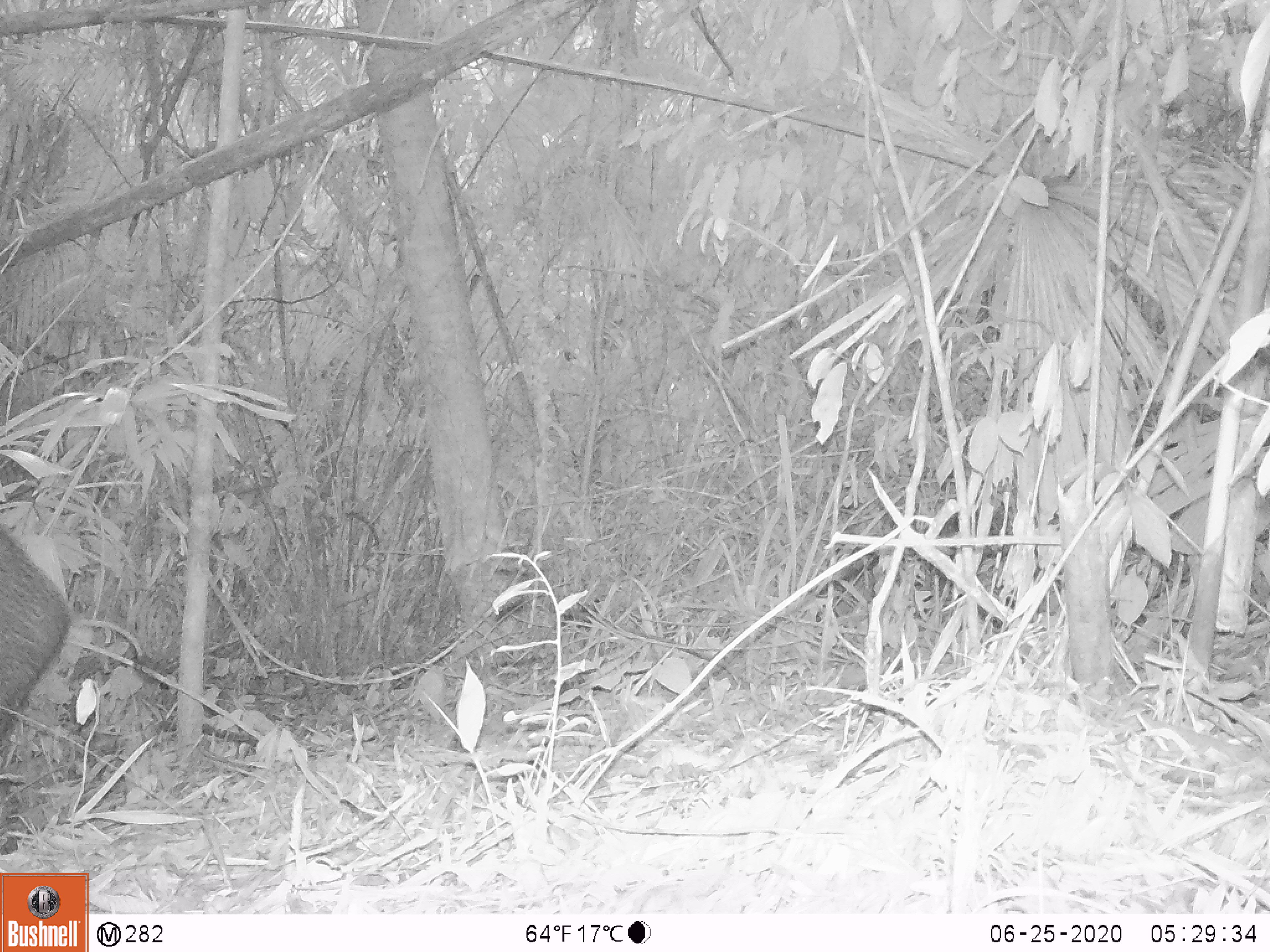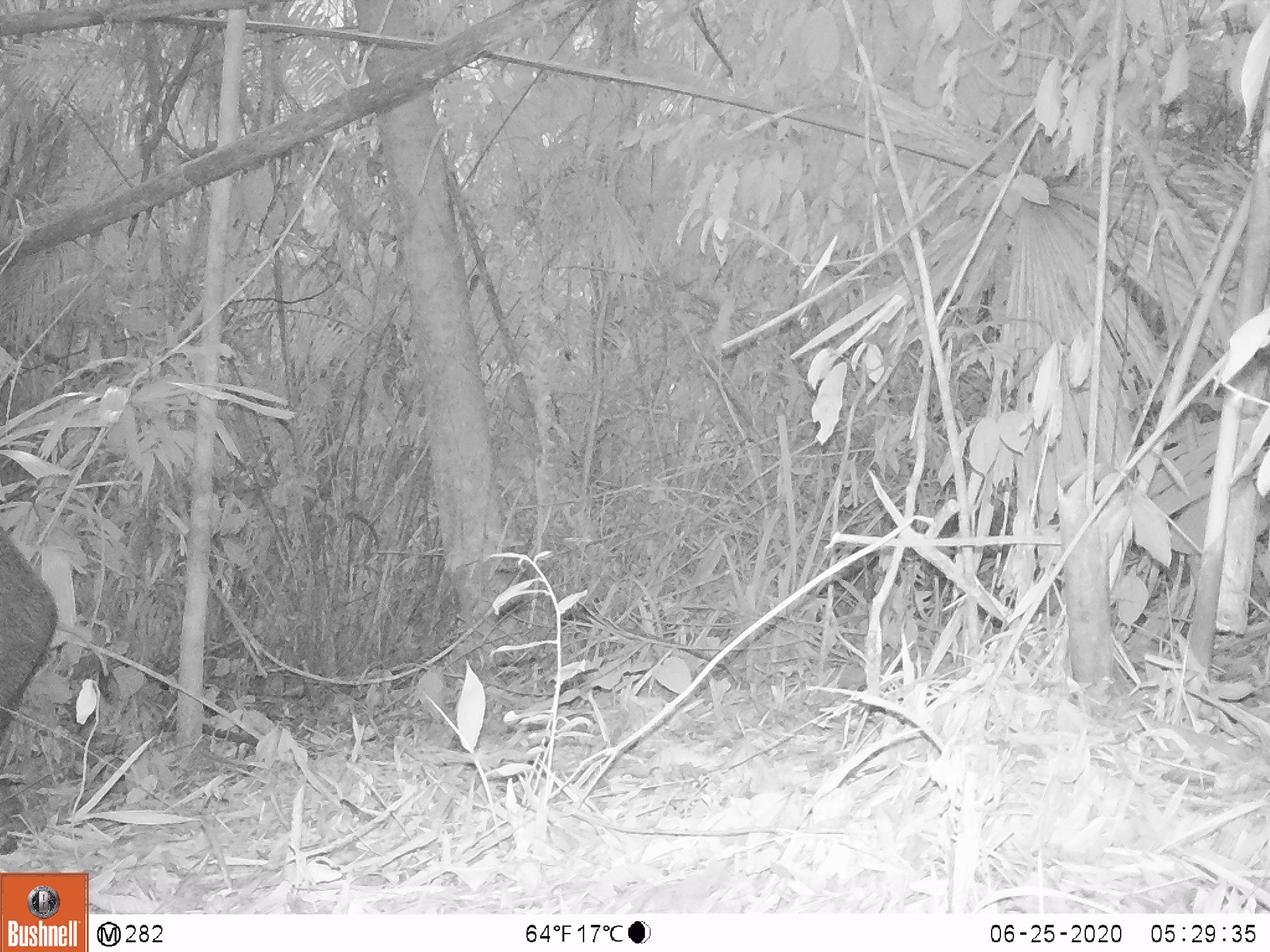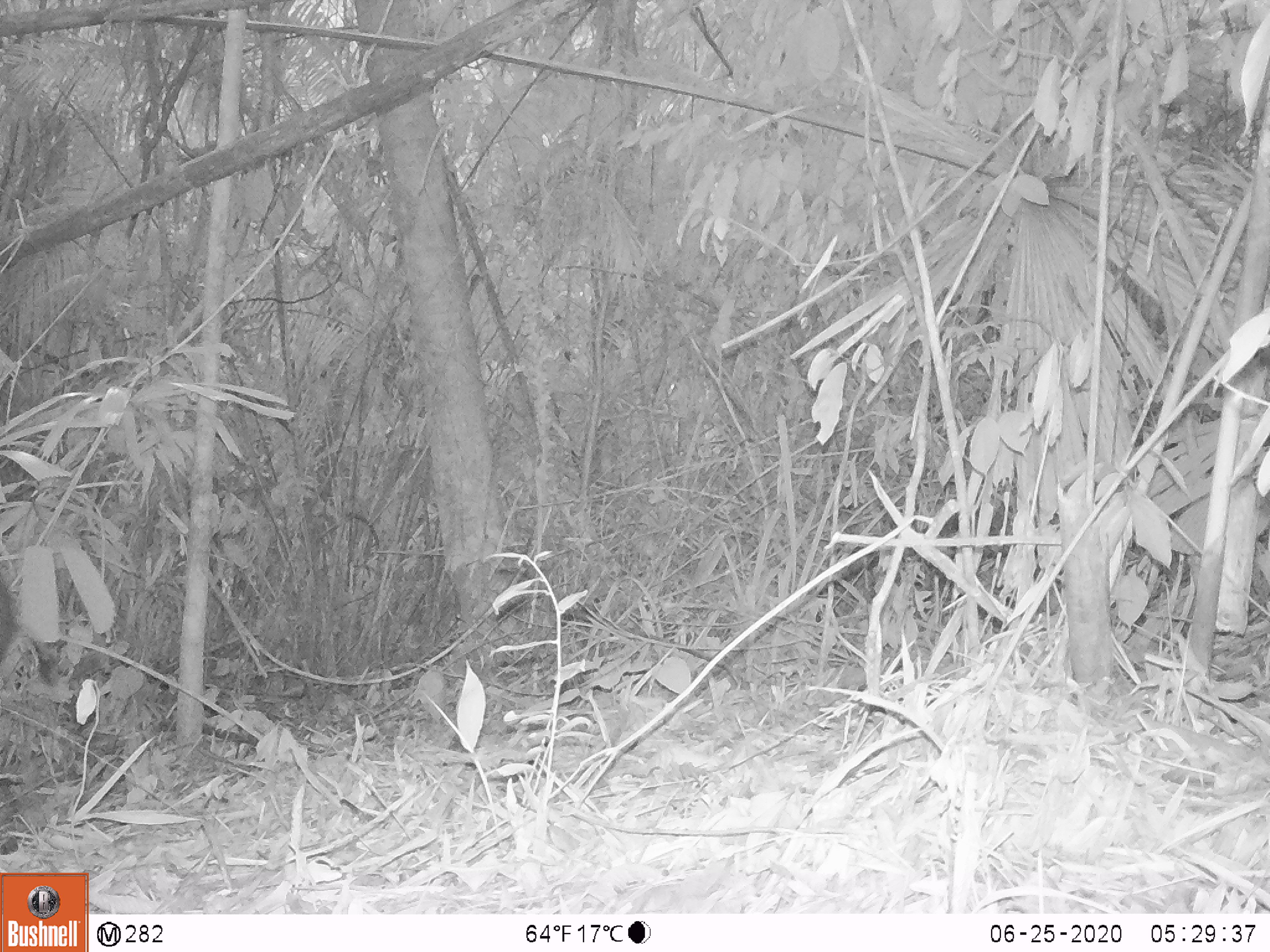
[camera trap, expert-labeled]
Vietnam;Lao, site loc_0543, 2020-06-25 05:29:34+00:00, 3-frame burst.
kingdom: Animalia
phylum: Chordata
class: Mammalia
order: Artiodactyla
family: Suidae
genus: Sus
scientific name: Sus scrofa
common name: eurasian wild pig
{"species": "eurasian wild pig (Sus scrofa)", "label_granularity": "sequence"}